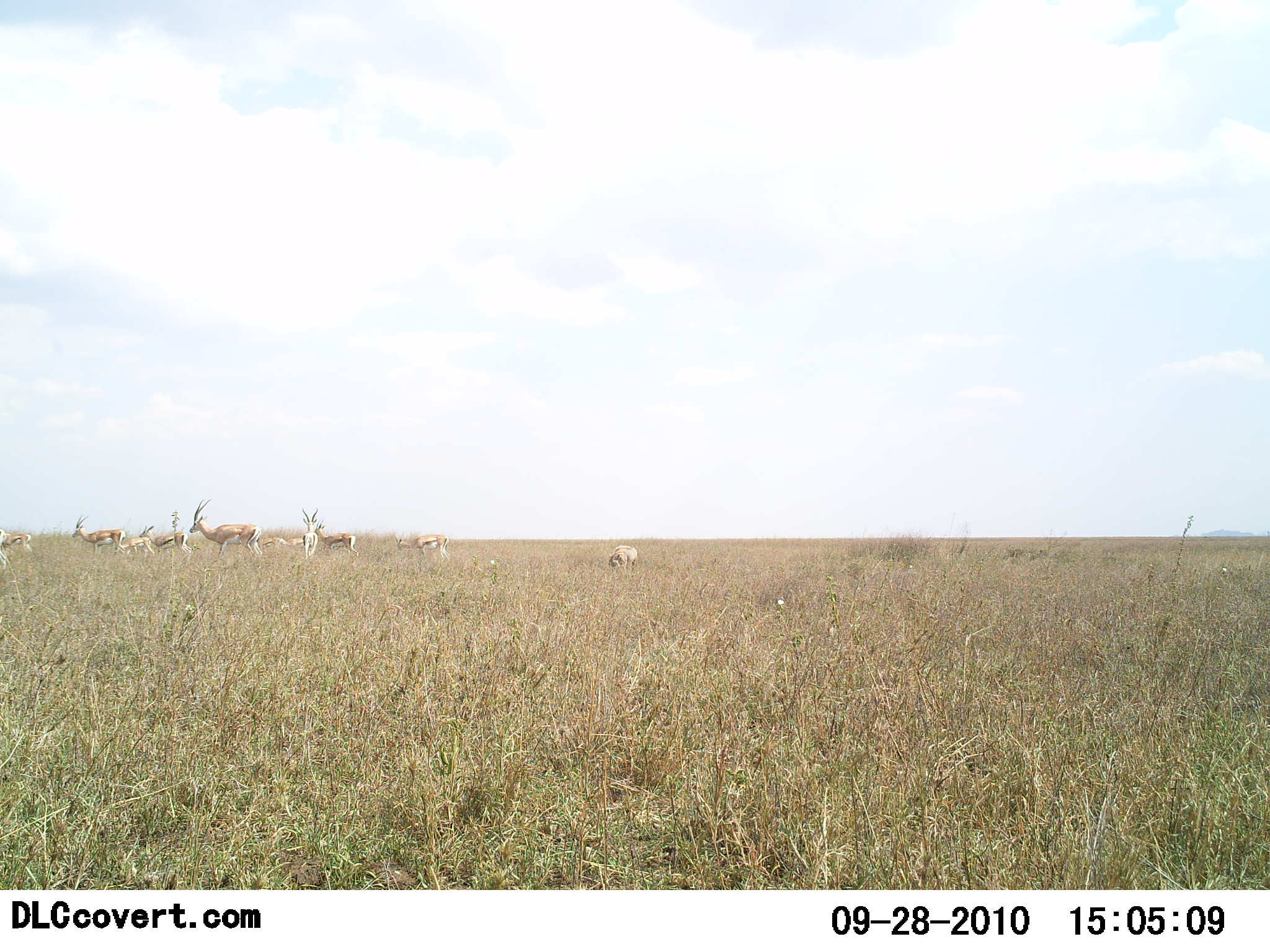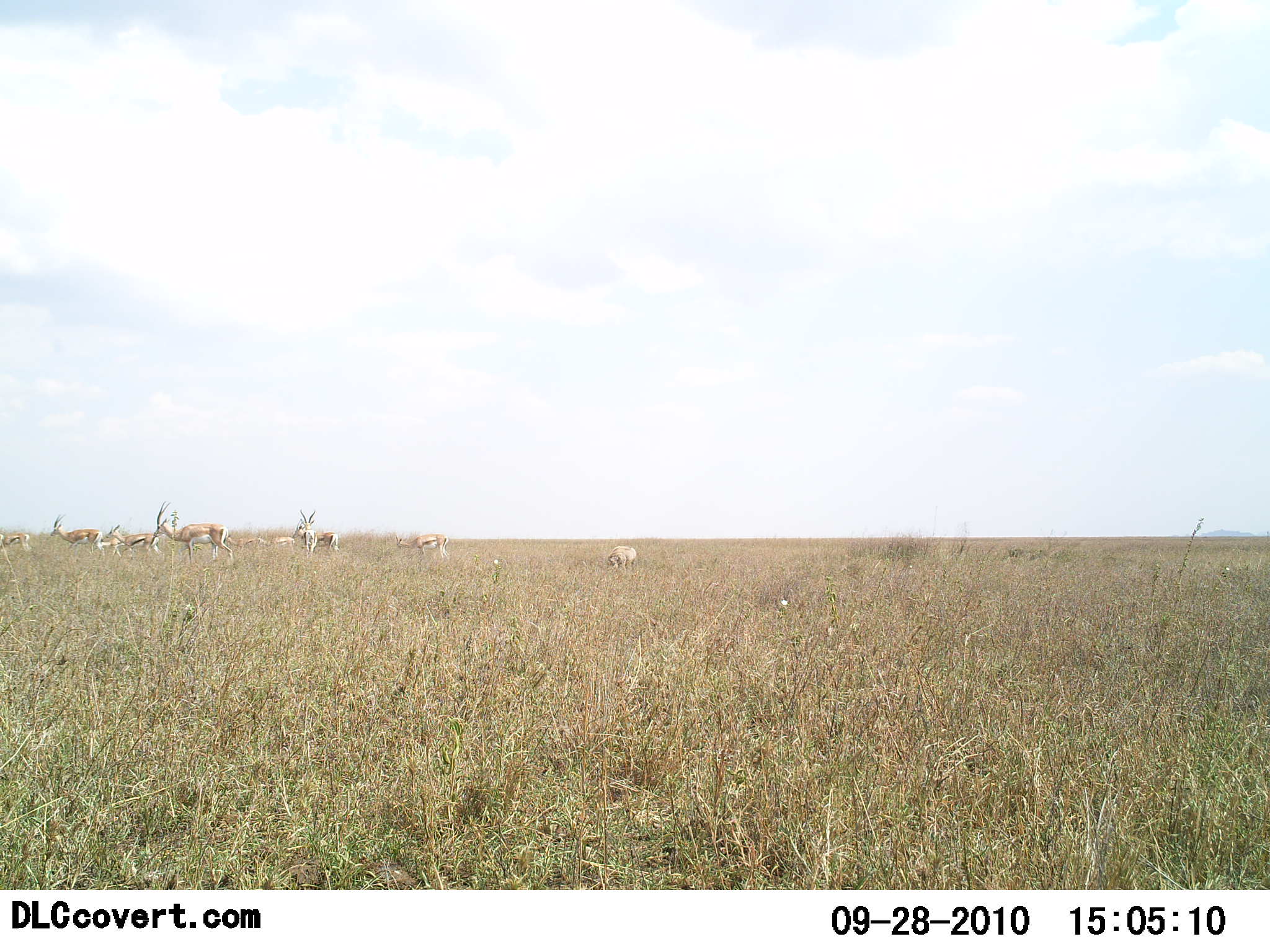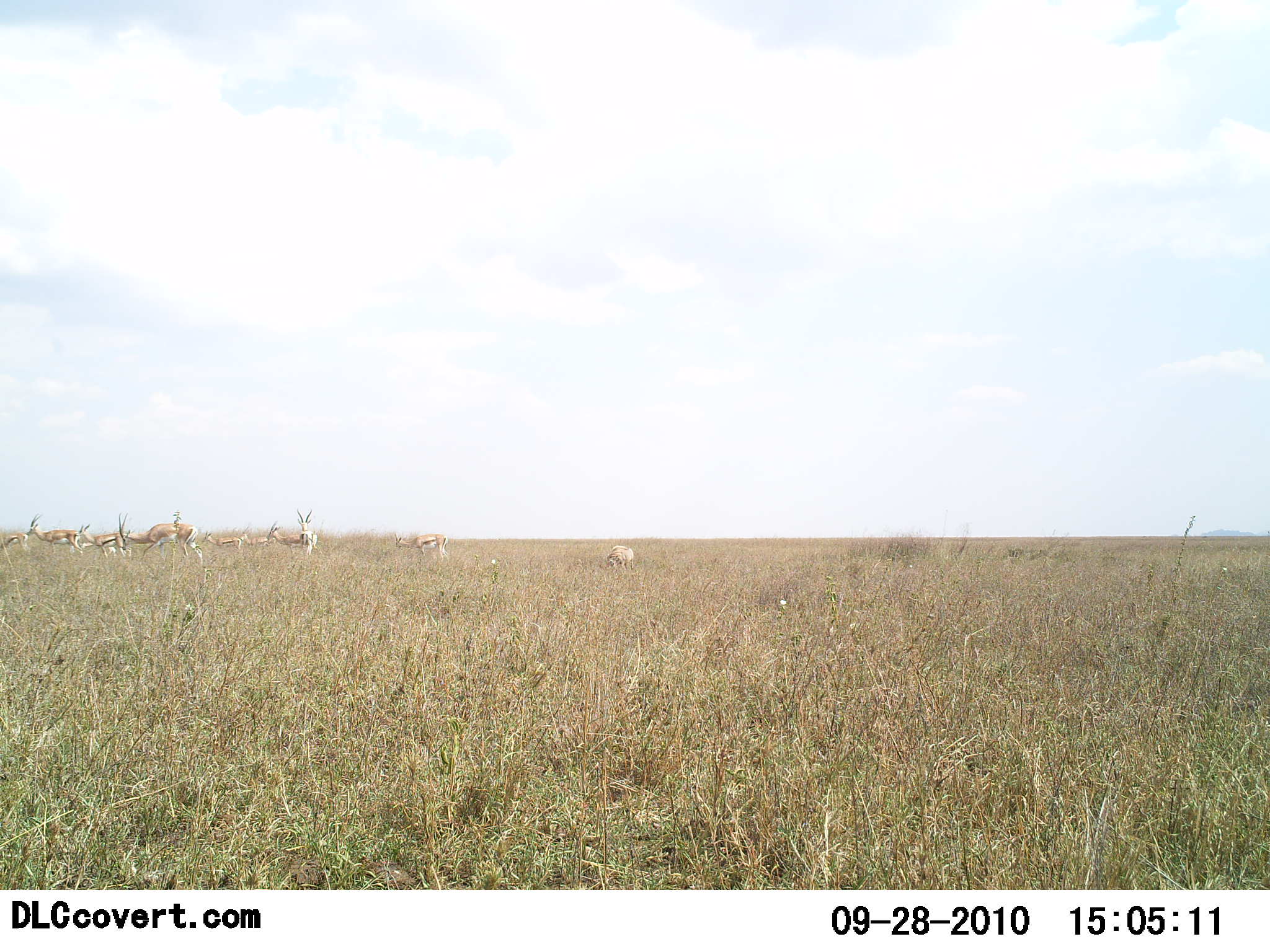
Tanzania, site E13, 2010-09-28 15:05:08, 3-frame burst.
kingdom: Animalia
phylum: Chordata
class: Mammalia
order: Artiodactyla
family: Bovidae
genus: Nanger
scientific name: Nanger granti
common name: grant's gazelle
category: gazellegrants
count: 7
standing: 29%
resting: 7%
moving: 86%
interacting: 0%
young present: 0%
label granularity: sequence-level